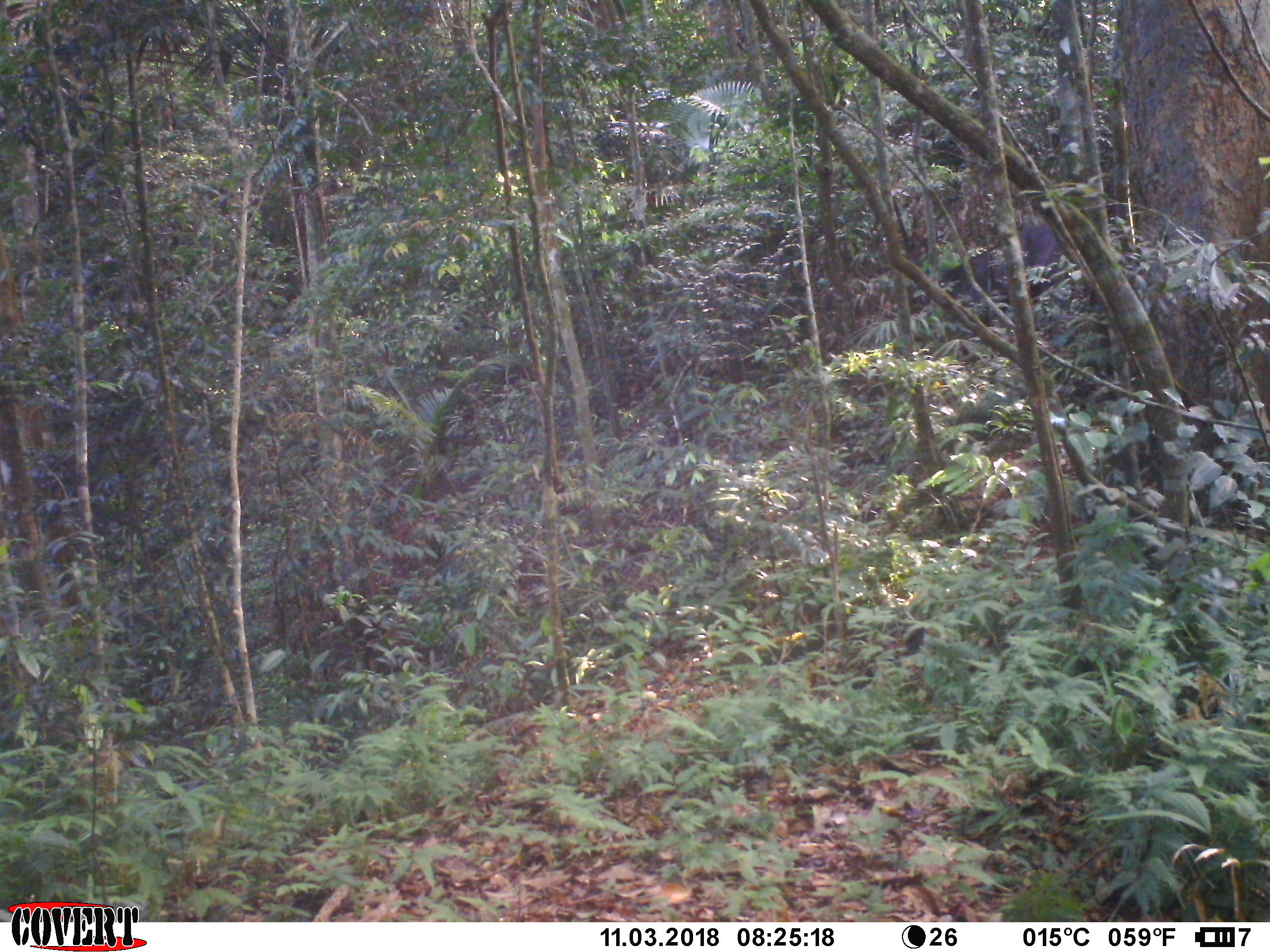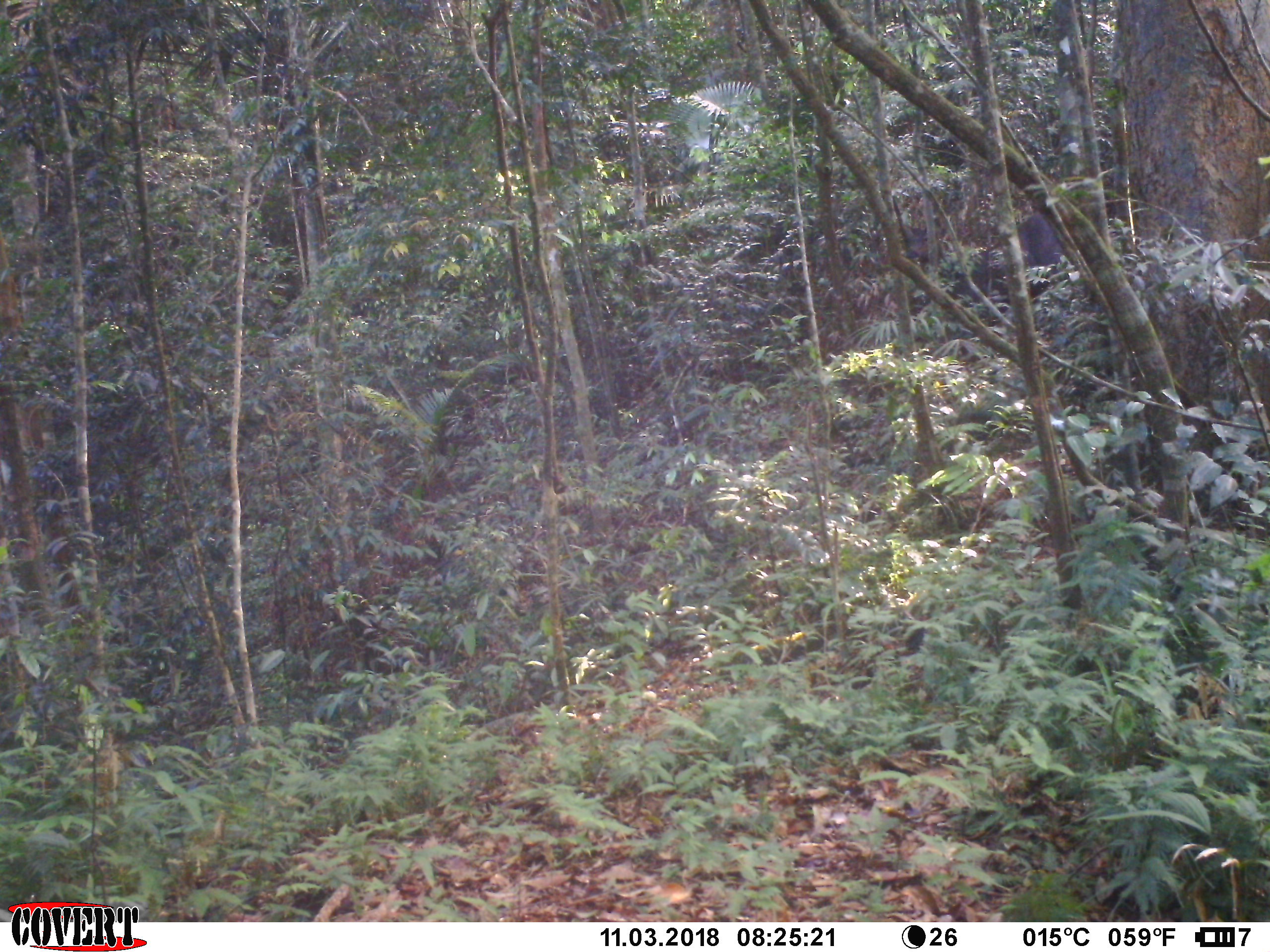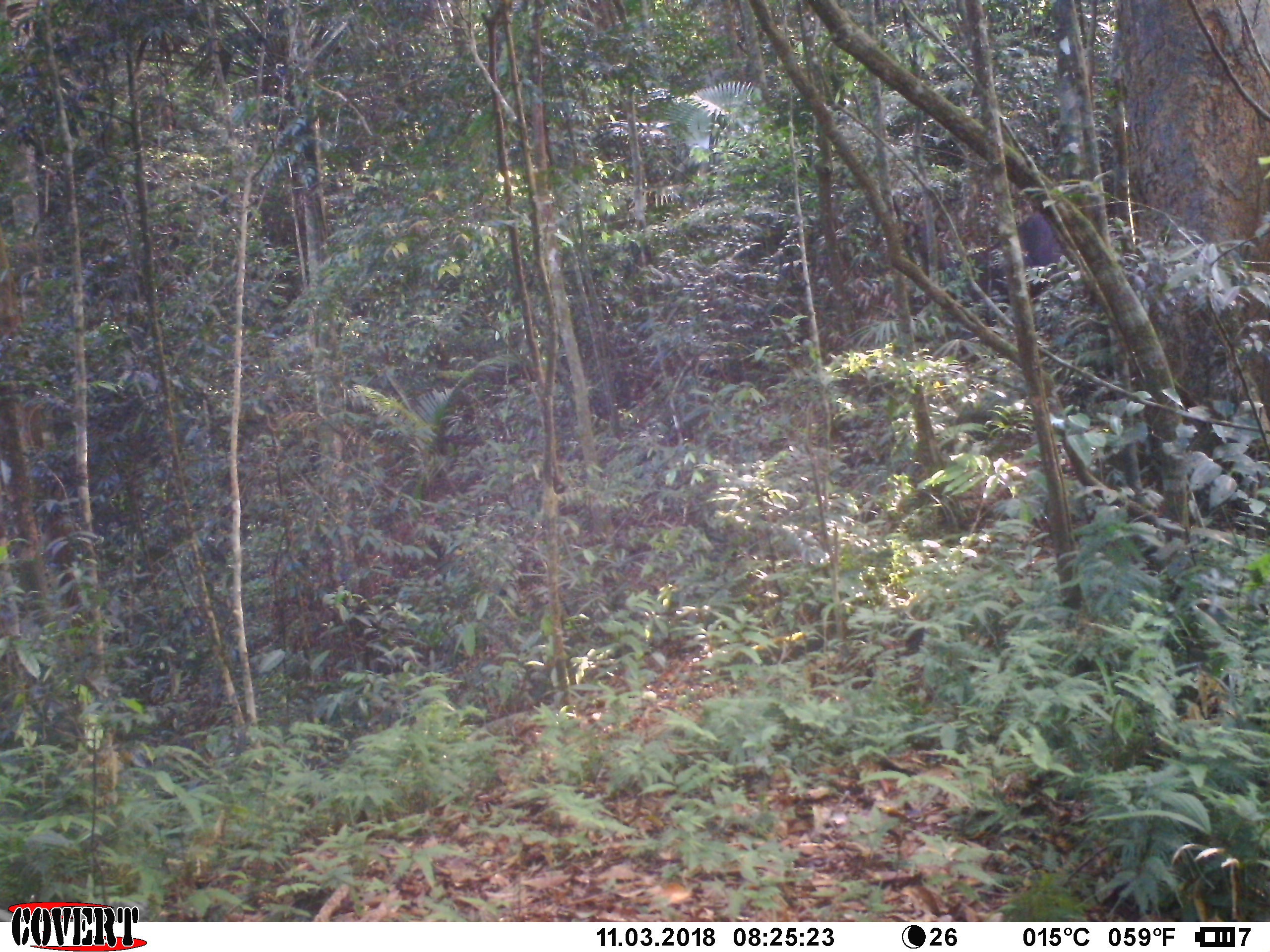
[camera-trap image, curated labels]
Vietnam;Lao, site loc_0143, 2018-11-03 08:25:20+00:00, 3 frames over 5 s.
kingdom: Animalia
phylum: Chordata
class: Mammalia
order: Artiodactyla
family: Cervidae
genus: Rusa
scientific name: Rusa unicolor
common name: sambar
Sambar (Rusa unicolor). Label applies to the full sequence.